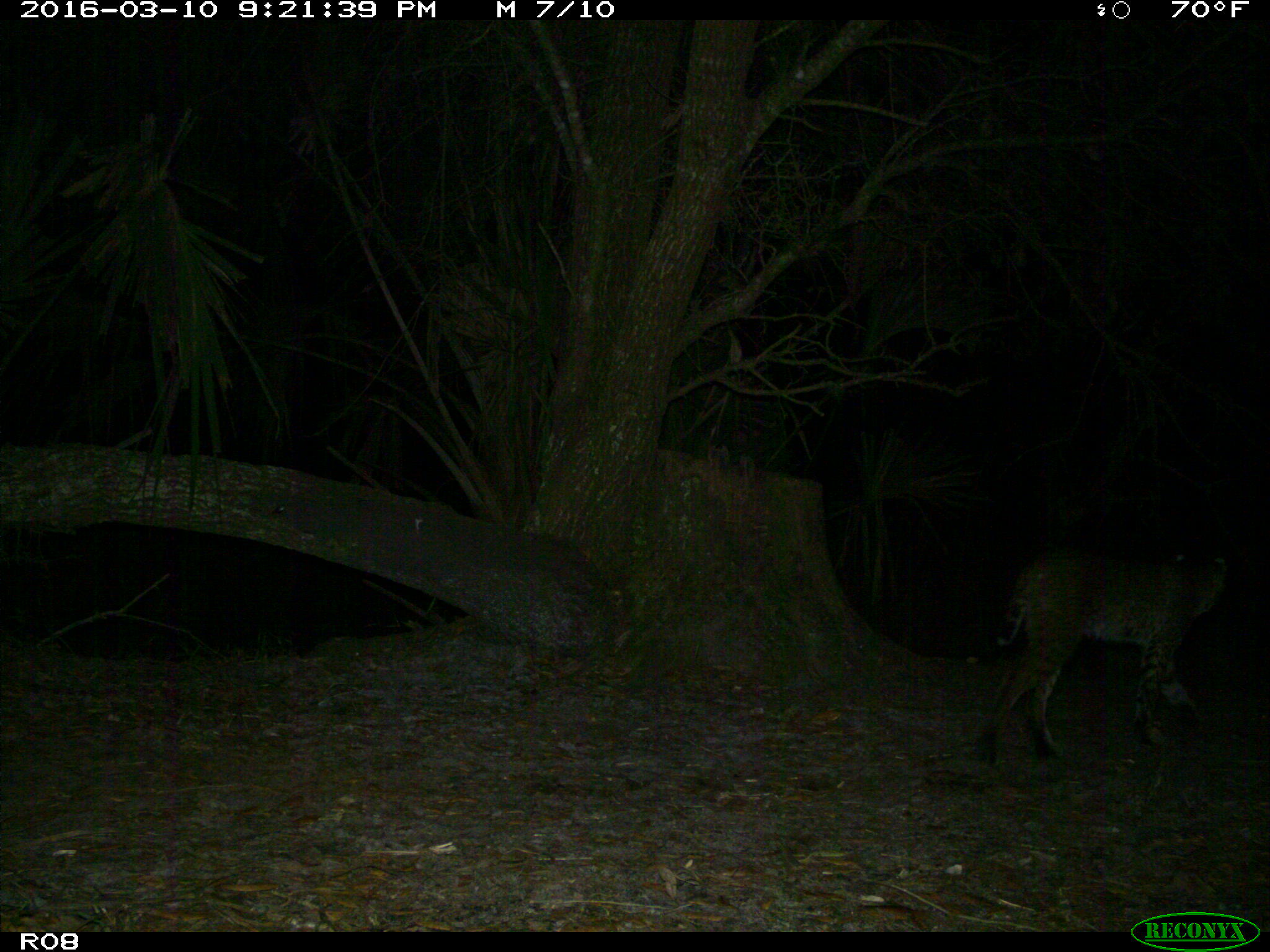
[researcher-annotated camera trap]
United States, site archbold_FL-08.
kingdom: Animalia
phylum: Chordata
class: Mammalia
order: Carnivora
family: Felidae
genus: Lynx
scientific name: Lynx rufus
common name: bobcat